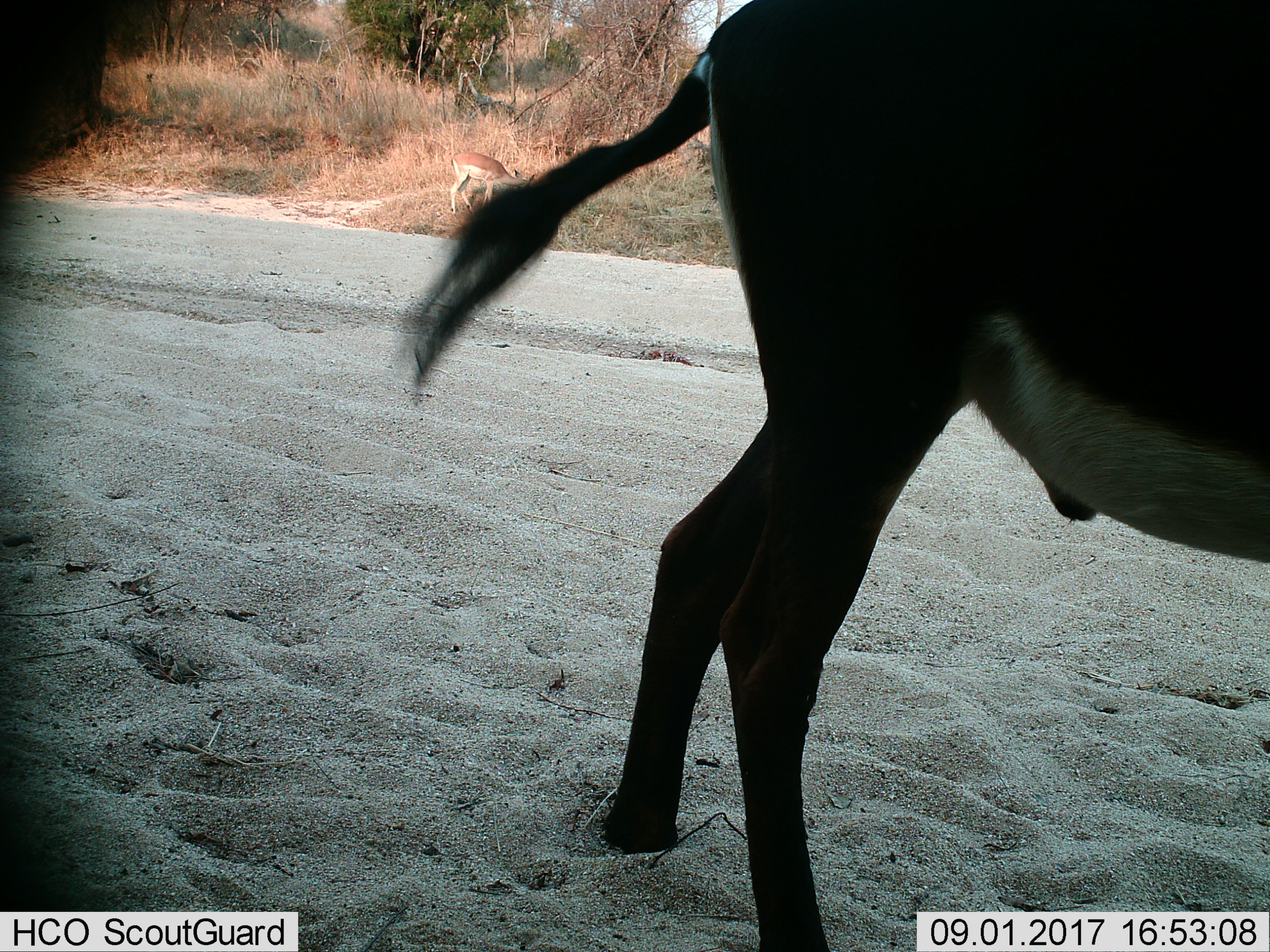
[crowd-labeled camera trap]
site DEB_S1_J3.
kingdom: Animalia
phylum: Chordata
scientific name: Vertebrata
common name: domestic animal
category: domesticanimal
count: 1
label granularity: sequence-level